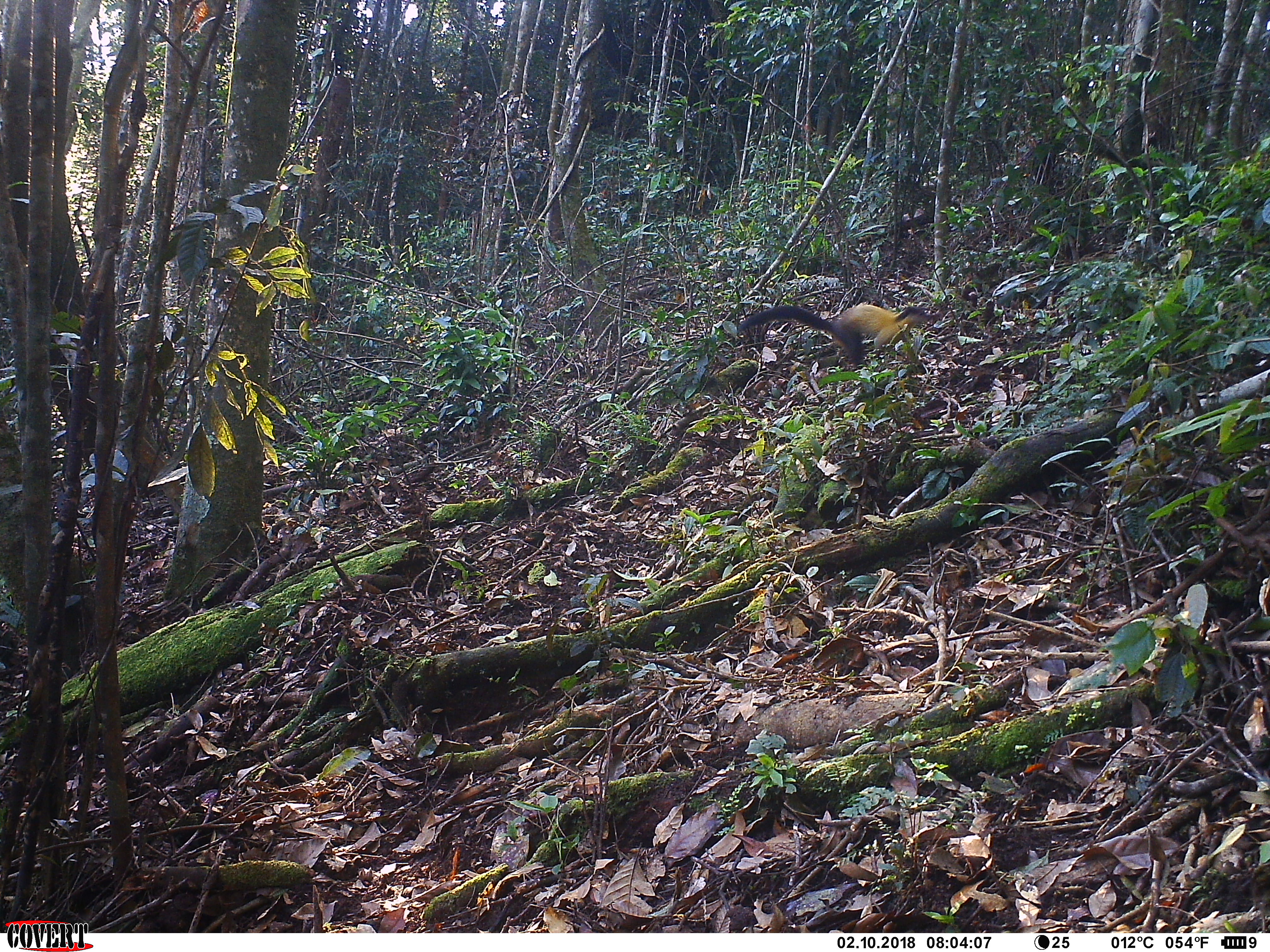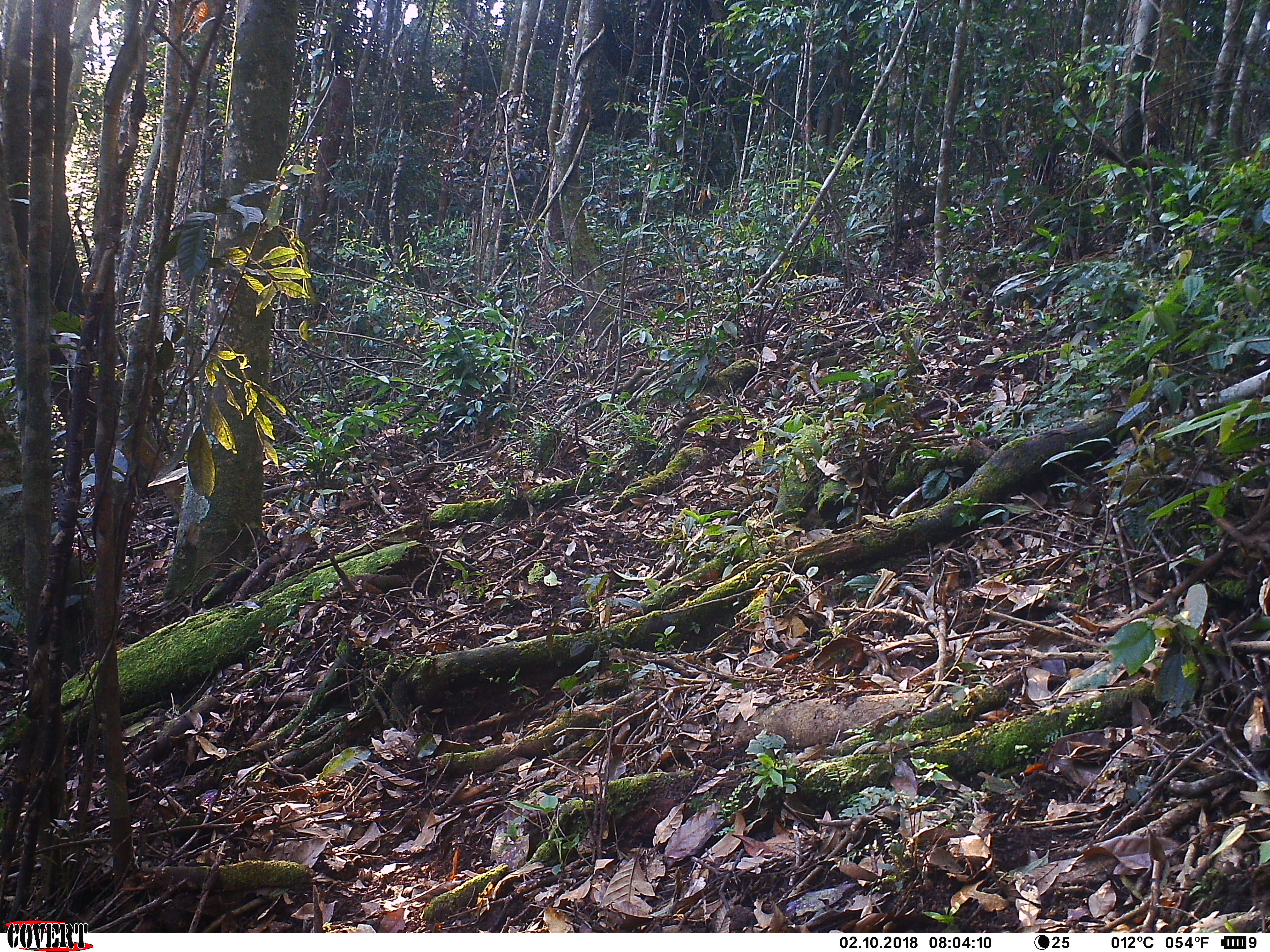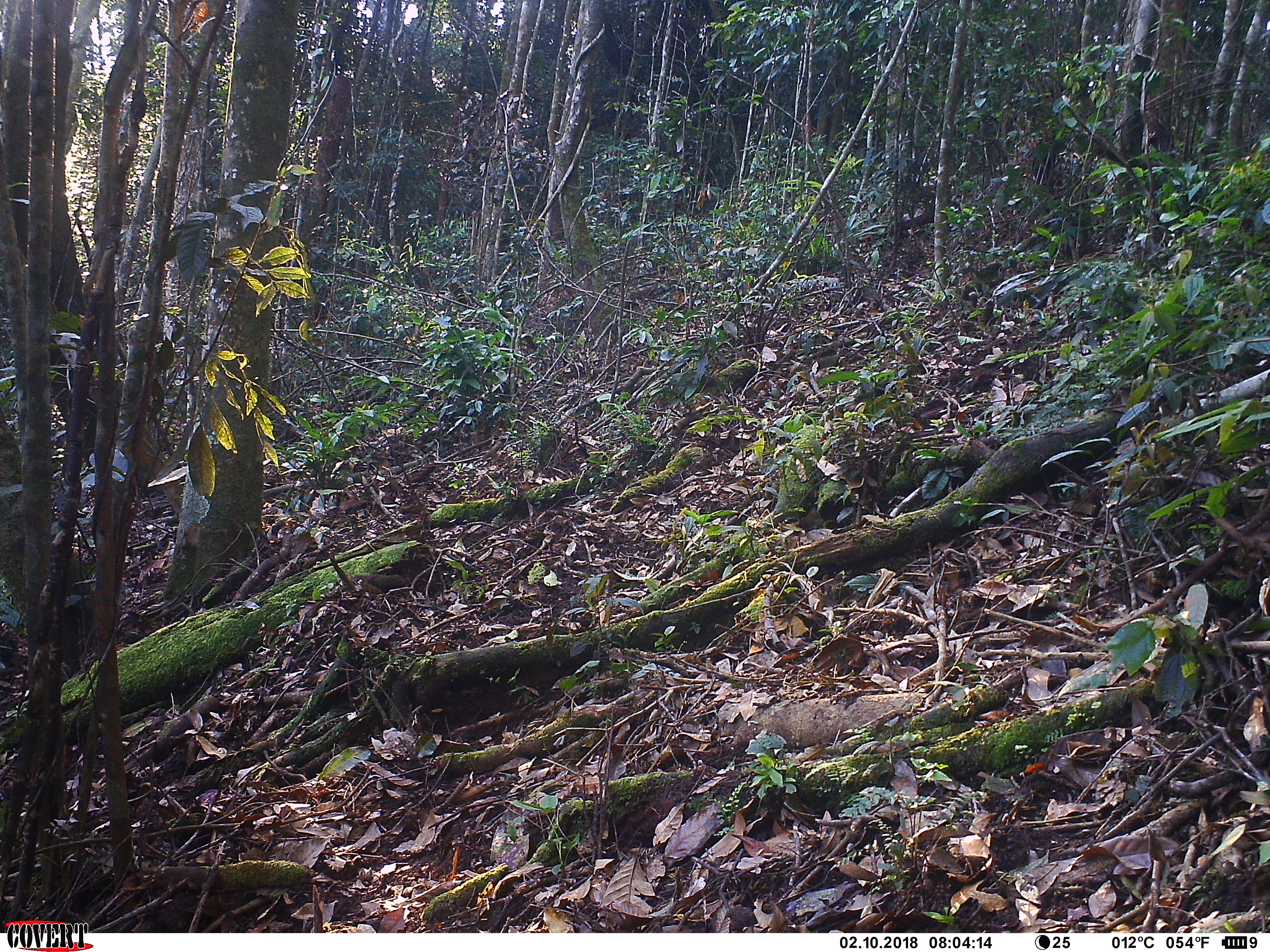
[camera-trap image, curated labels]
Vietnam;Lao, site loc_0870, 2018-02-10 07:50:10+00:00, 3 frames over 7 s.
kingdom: Animalia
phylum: Chordata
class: Mammalia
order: Carnivora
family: Mustelidae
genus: Martes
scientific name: Martes flavigula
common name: yellow-throated marten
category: yellow throated marten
Yellow throated marten (yellow-throated marten) (Martes flavigula). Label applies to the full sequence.